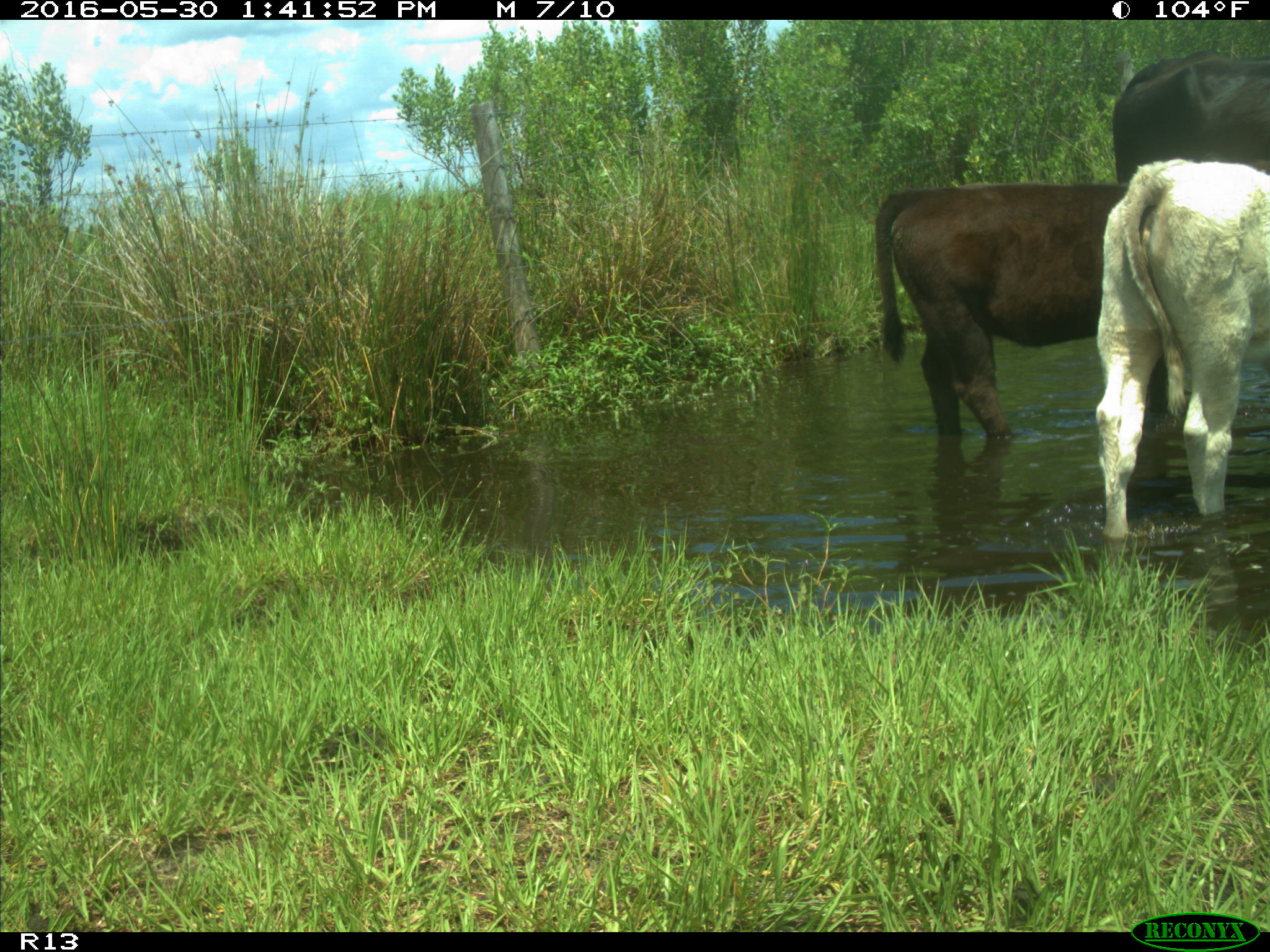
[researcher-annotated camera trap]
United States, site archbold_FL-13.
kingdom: Animalia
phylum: Chordata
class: Mammalia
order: Artiodactyla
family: Bovidae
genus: Bos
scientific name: Bos taurus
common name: domestic cow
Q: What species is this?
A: Bos taurus (domestic cow).